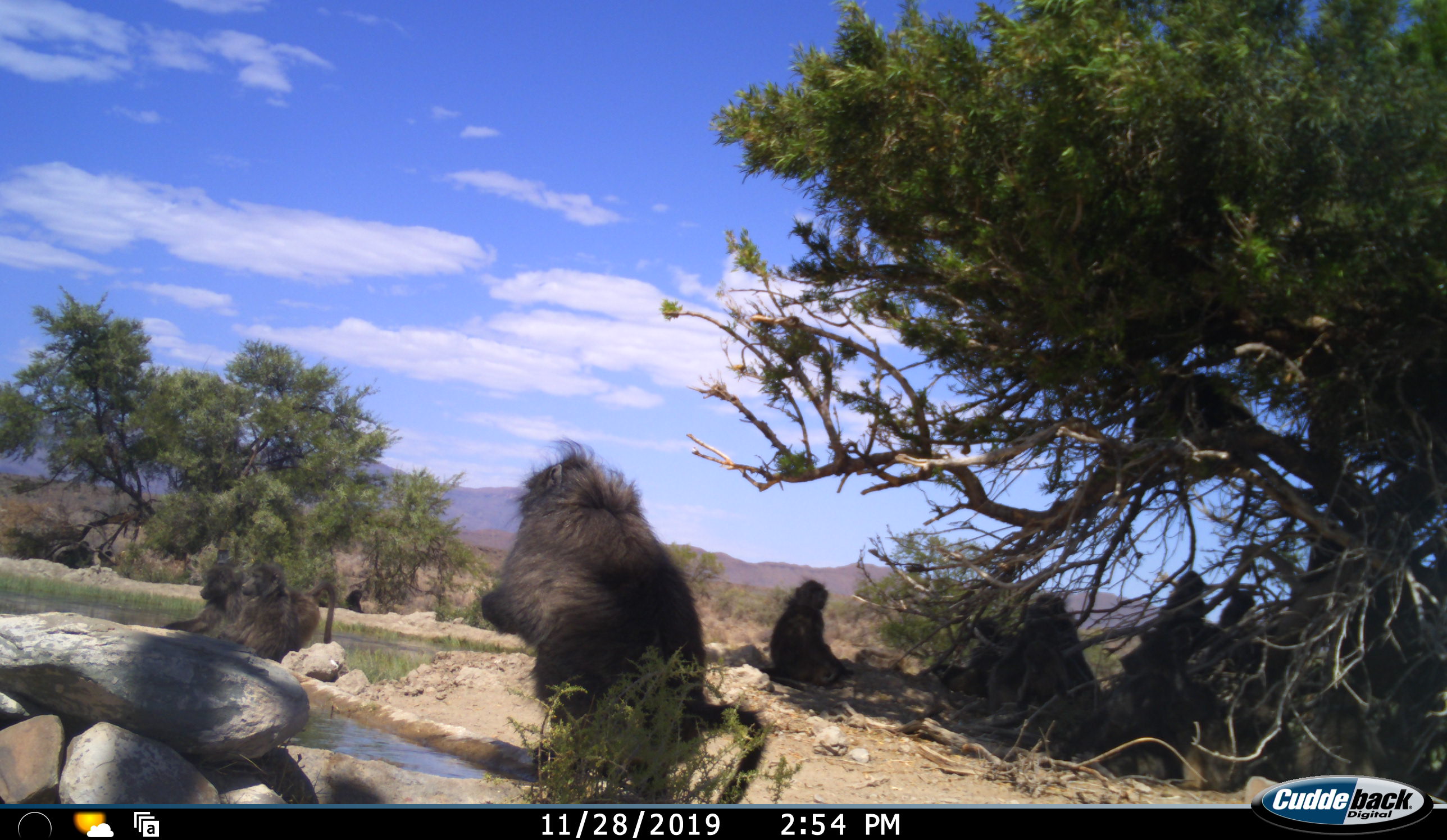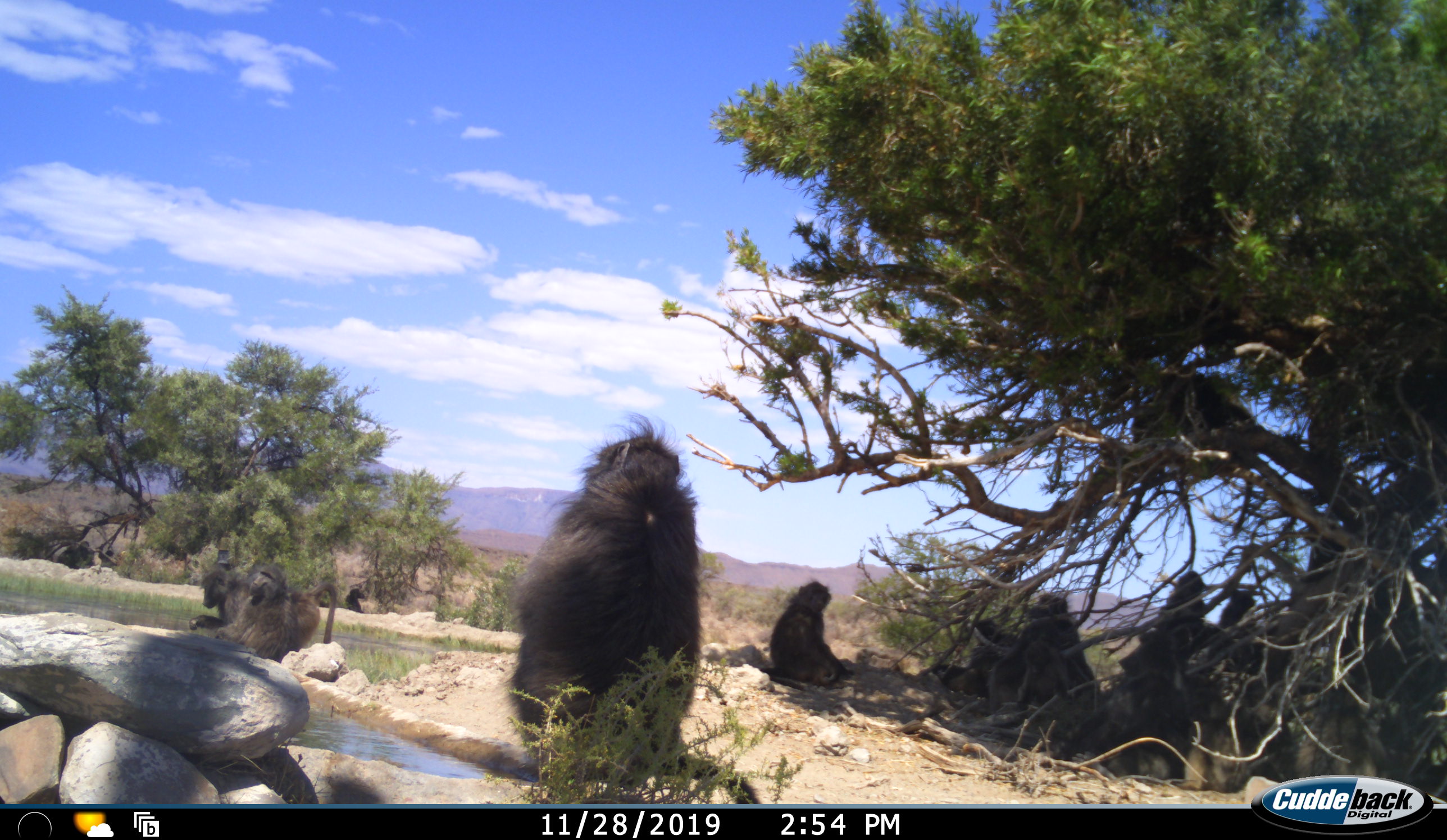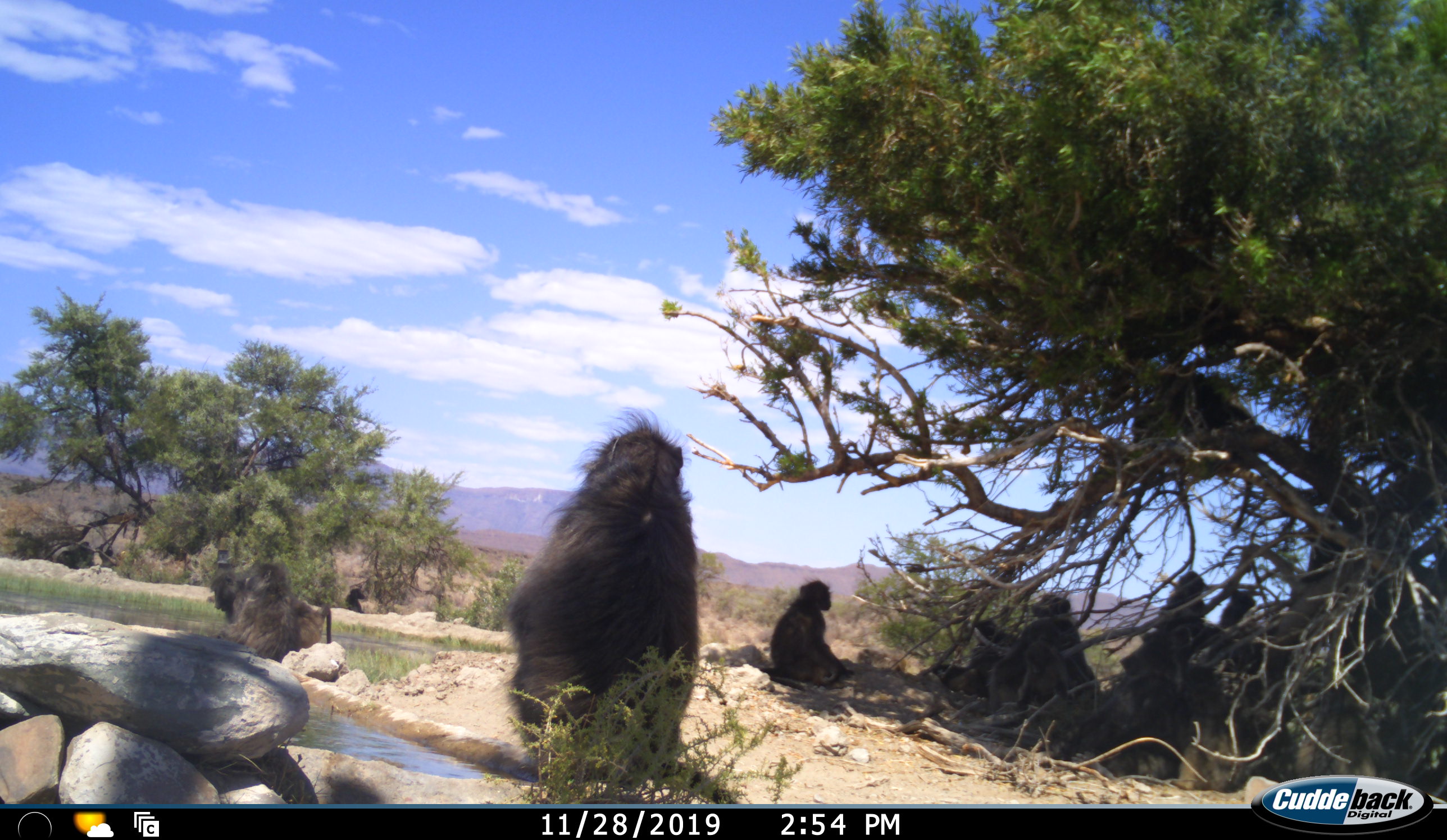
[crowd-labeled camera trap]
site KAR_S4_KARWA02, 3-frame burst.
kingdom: Animalia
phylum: Chordata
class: Mammalia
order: Primates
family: Cercopithecidae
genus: Papio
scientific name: Papio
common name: baboon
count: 9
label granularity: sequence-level